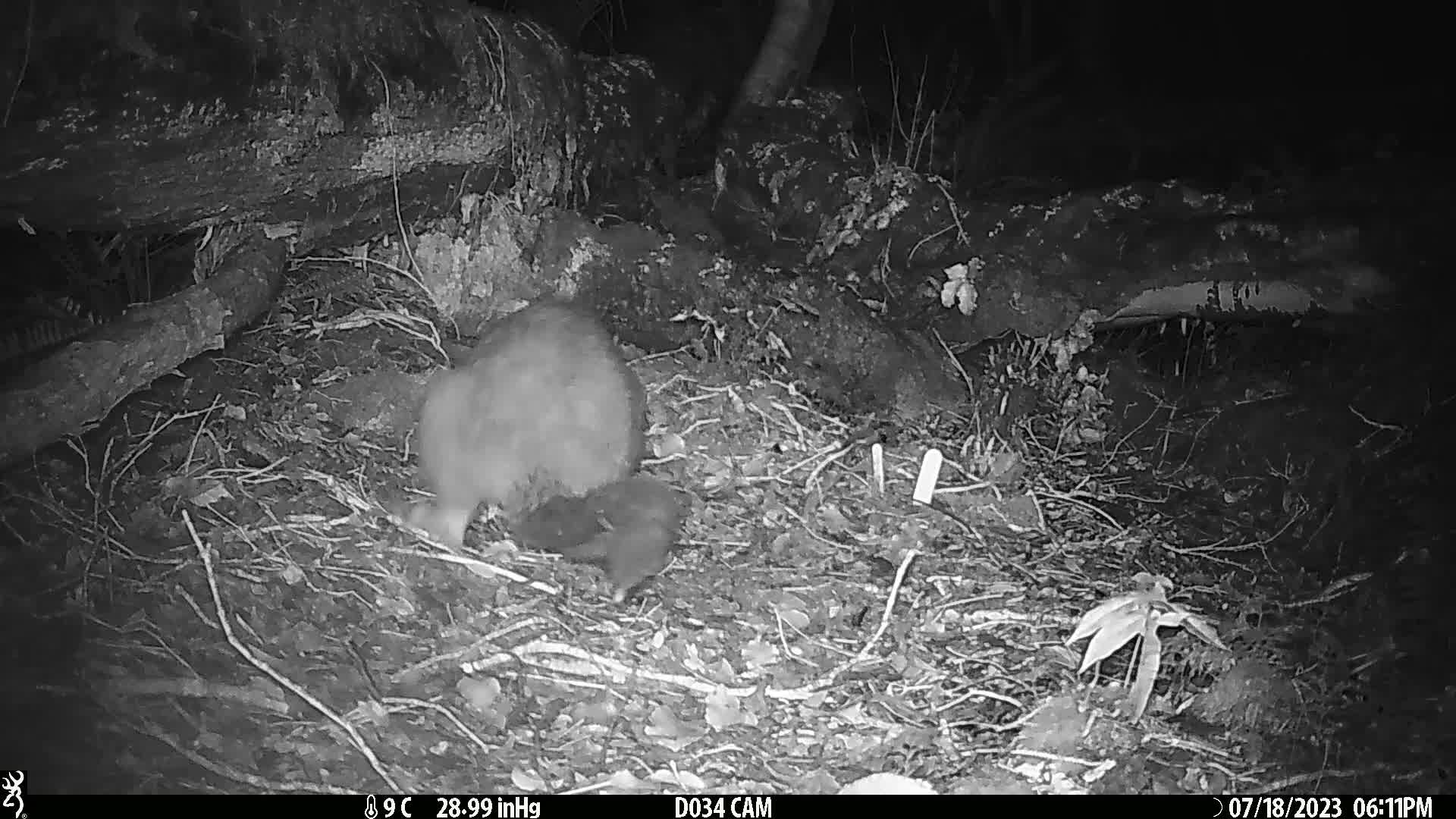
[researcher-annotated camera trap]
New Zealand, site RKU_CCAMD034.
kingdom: Animalia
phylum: Chordata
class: Mammalia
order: Diprotodontia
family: Phalangeridae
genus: Trichosurus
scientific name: Trichosurus vulpecula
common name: common brushtail possum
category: possum